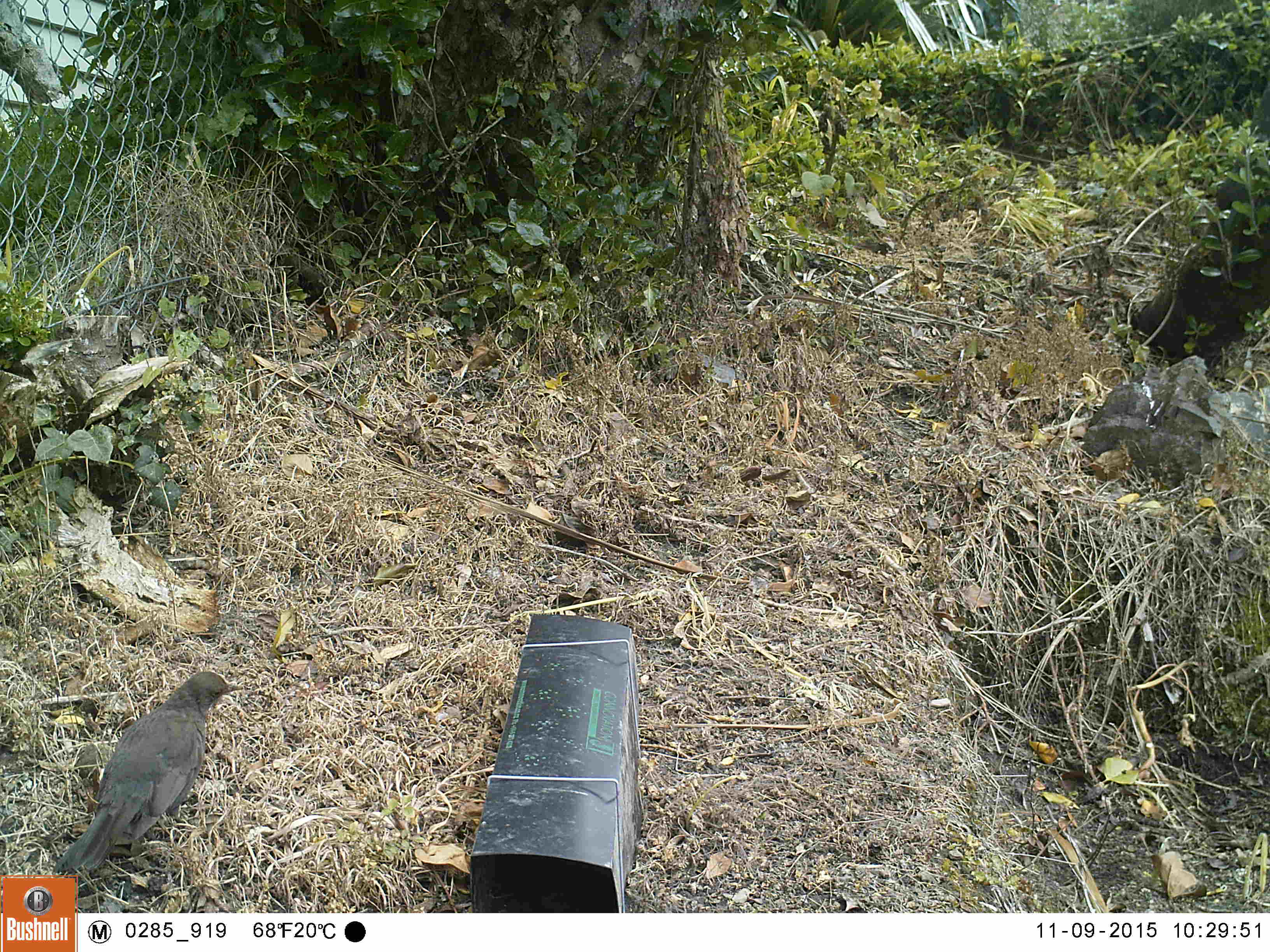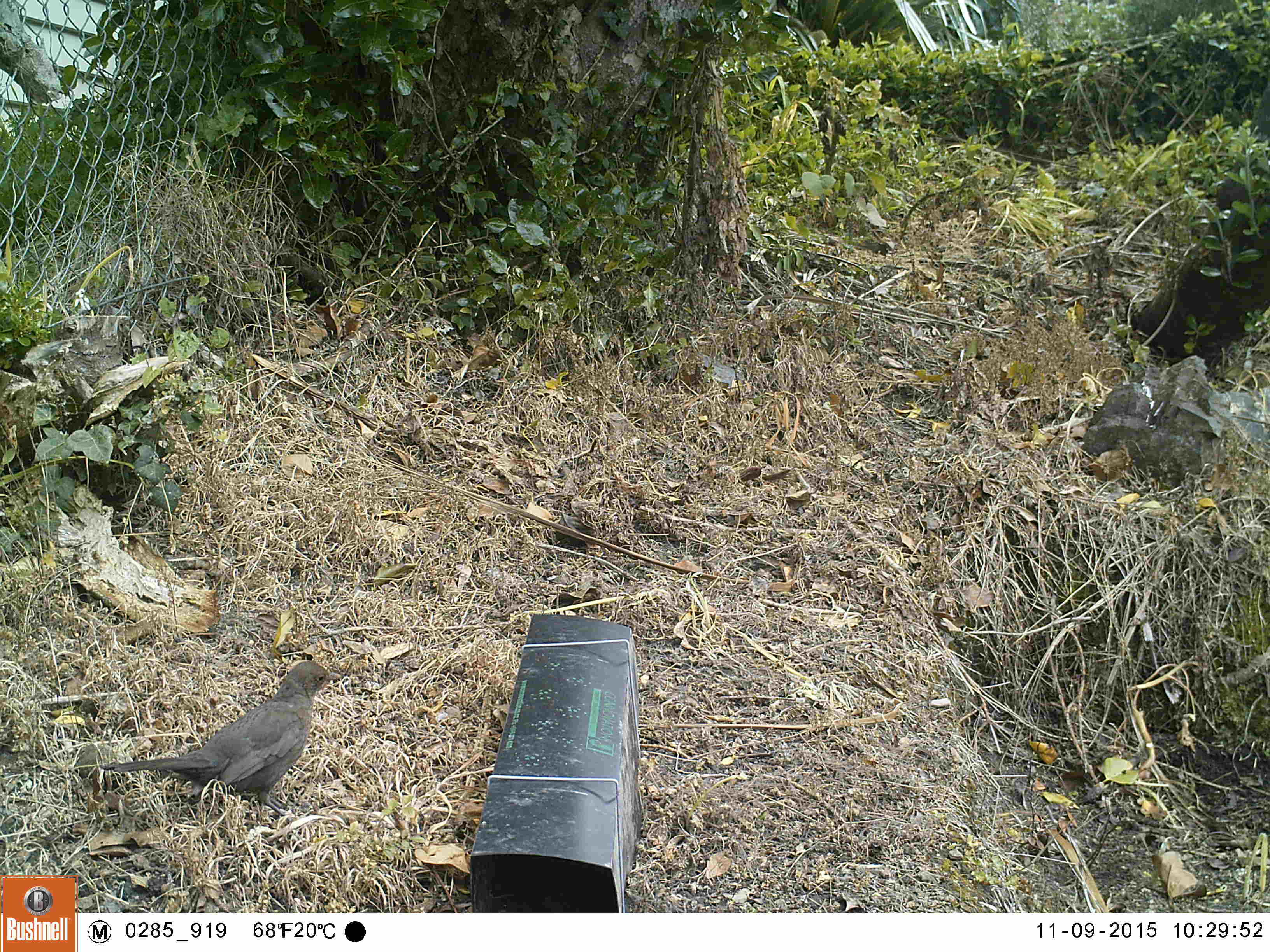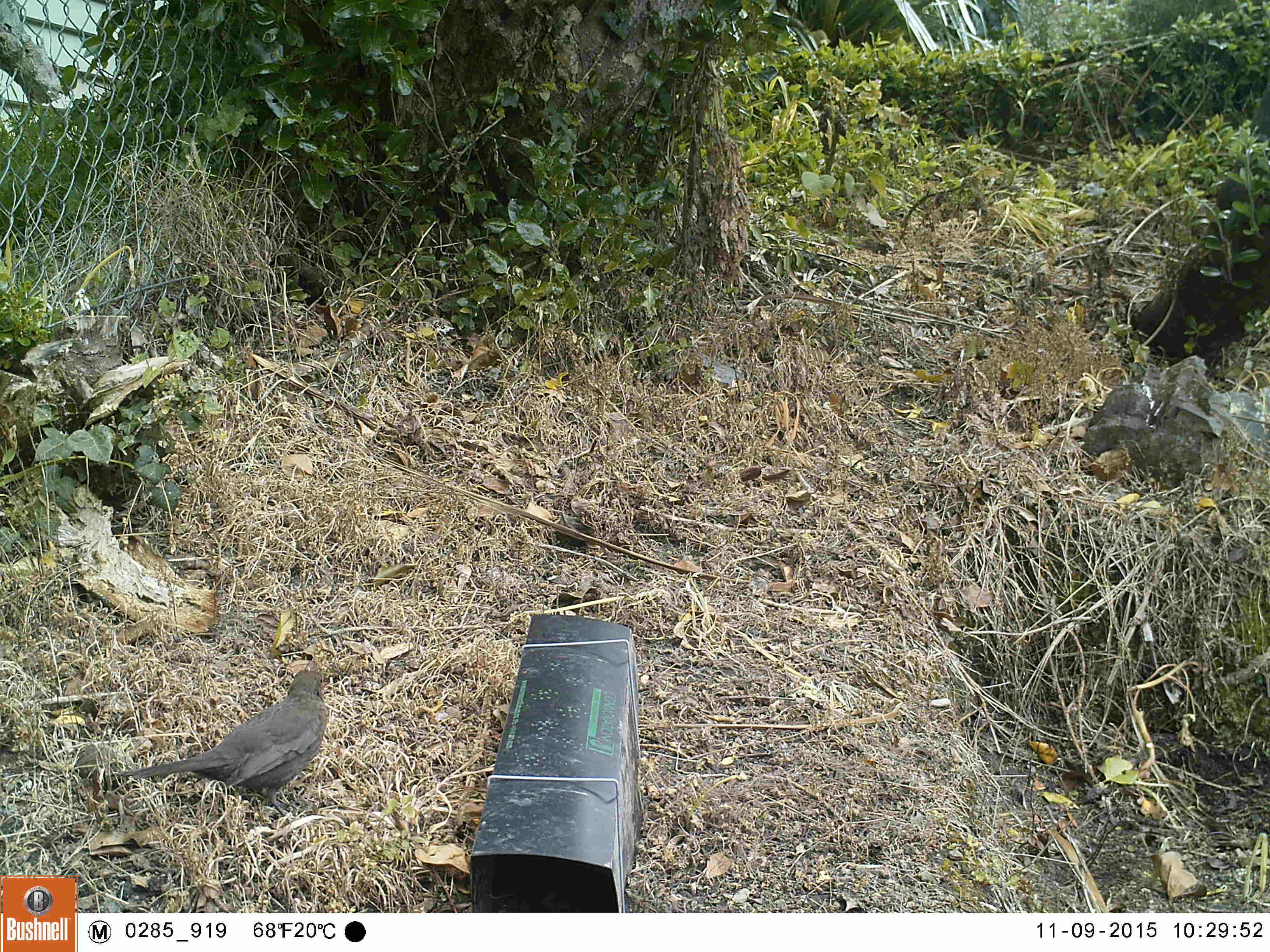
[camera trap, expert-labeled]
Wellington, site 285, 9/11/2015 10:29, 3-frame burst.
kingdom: Animalia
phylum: Chordata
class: Aves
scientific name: Aves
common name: bird